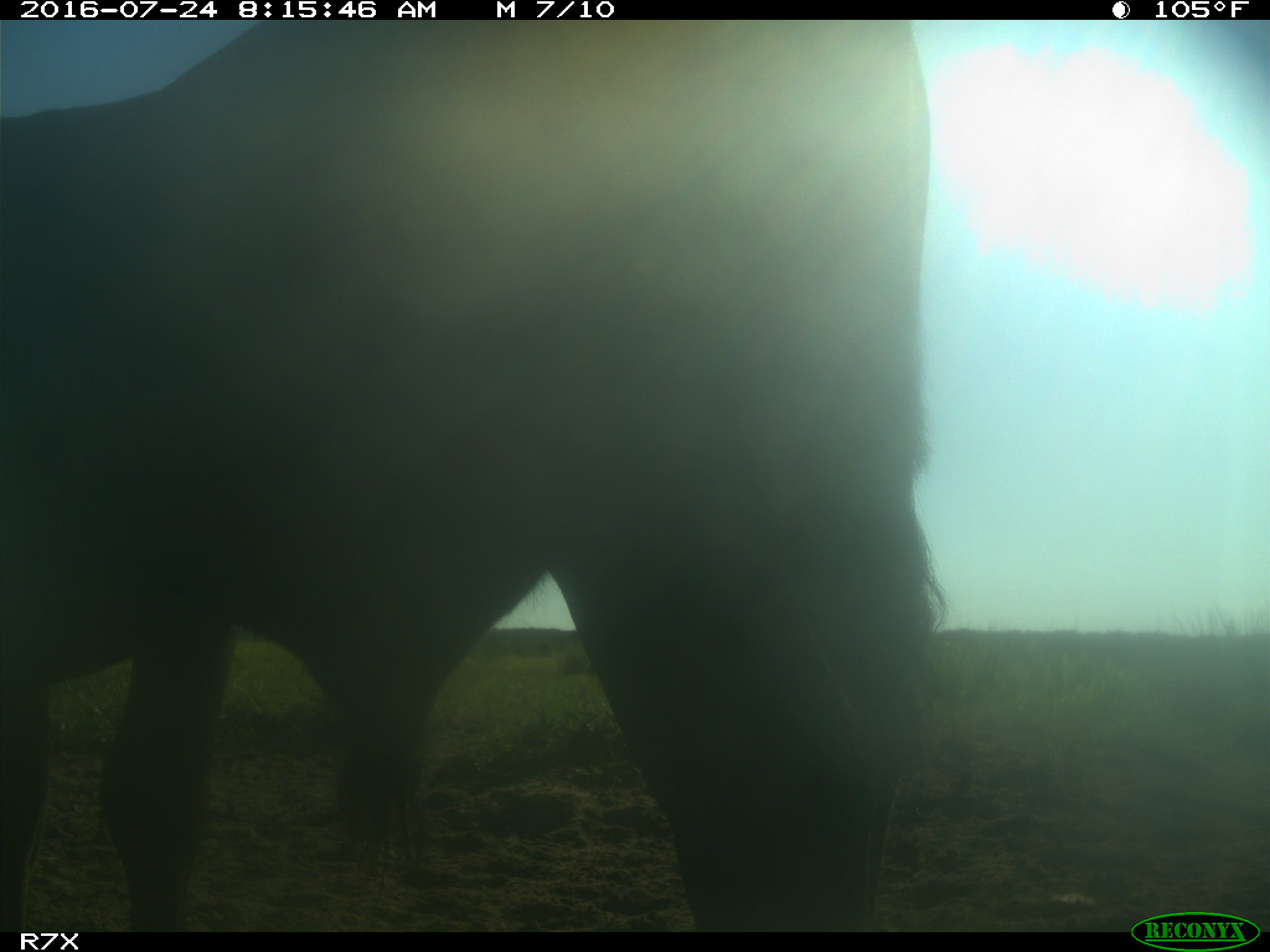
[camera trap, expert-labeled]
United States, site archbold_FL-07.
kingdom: Animalia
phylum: Chordata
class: Mammalia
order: Artiodactyla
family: Bovidae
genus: Bos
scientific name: Bos taurus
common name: domestic cow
Bos taurus (domestic cow).